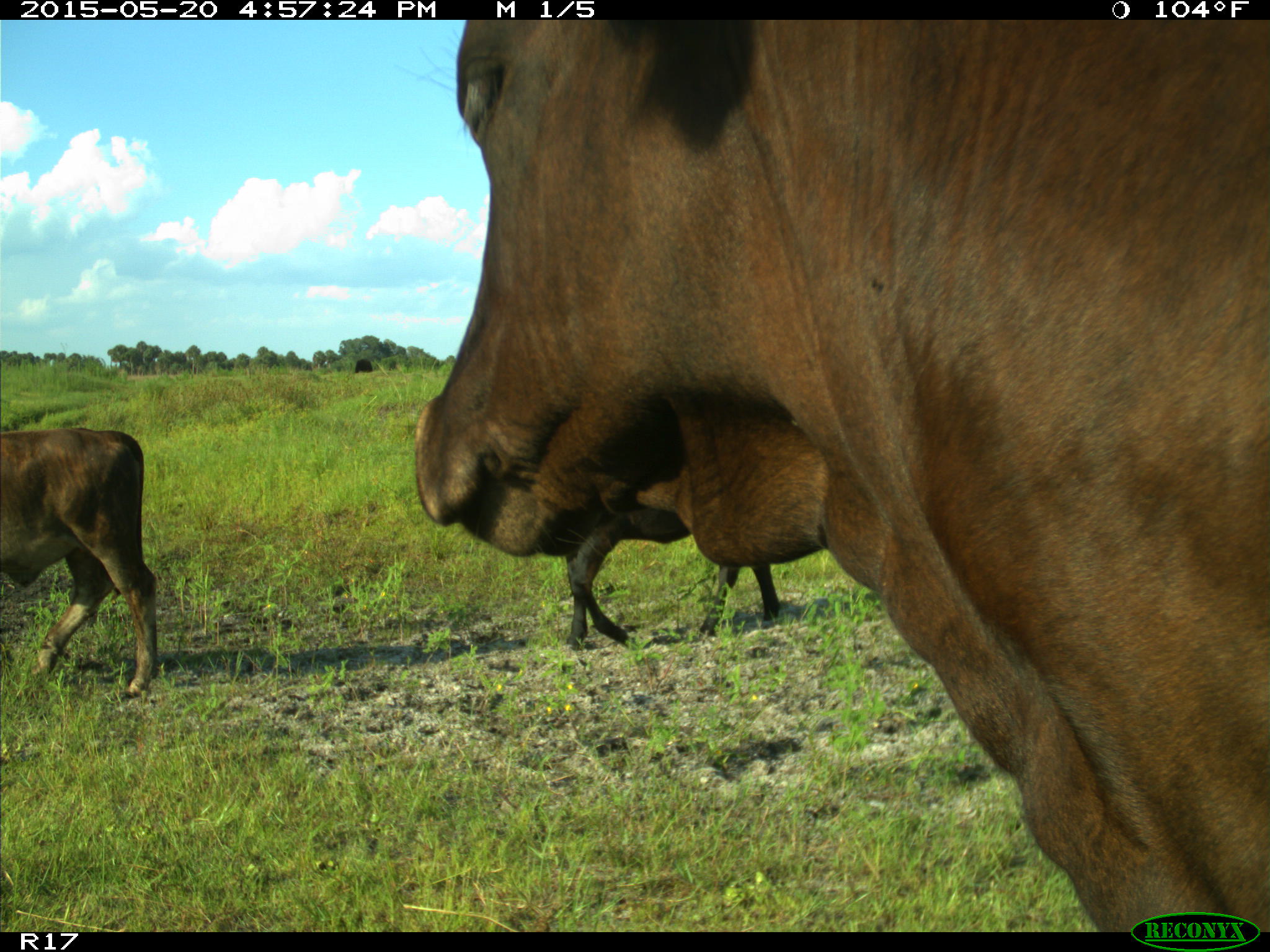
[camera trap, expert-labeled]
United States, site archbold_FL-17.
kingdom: Animalia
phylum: Chordata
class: Mammalia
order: Artiodactyla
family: Bovidae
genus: Bos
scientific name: Bos taurus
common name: domestic cow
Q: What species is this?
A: Bos taurus (domestic cow).